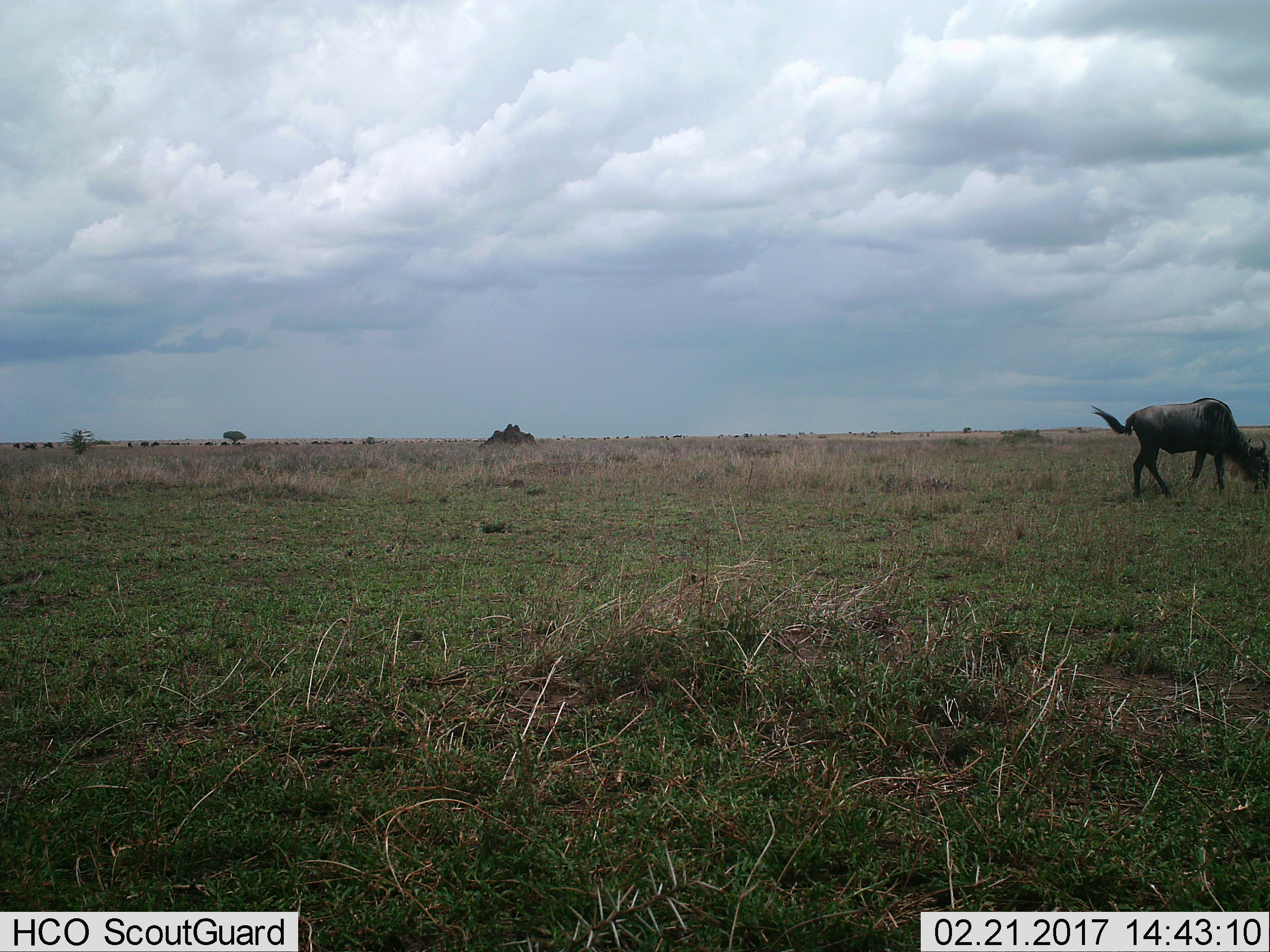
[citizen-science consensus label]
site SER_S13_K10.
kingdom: Animalia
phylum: Chordata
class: Mammalia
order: Artiodactyla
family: Bovidae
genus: Connochaetes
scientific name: Connochaetes taurinus taurinus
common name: blue wildebeest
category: wildebeestblue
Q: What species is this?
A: Wildebeestblue (blue wildebeest) (Connochaetes taurinus taurinus).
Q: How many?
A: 1.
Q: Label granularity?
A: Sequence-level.